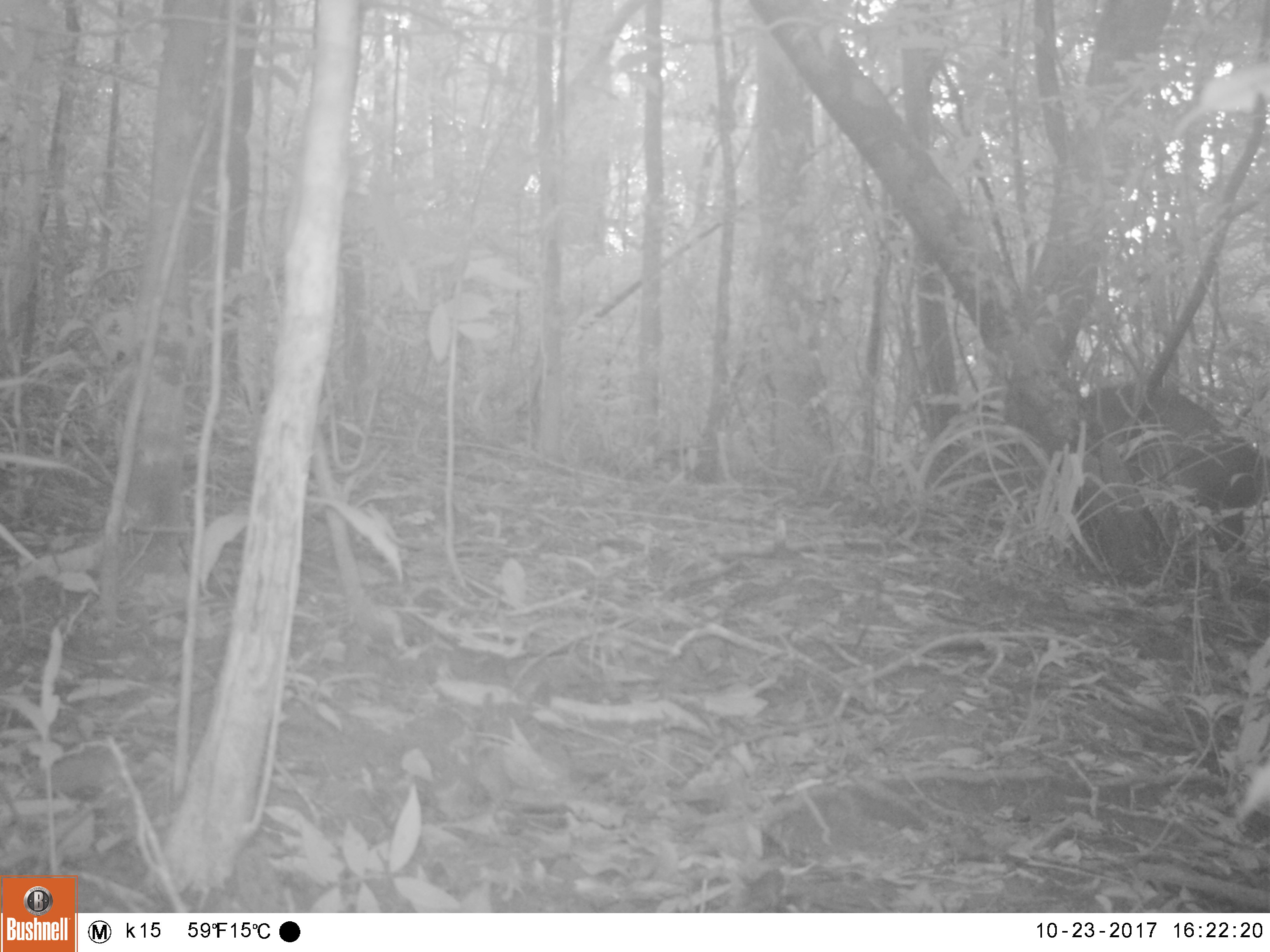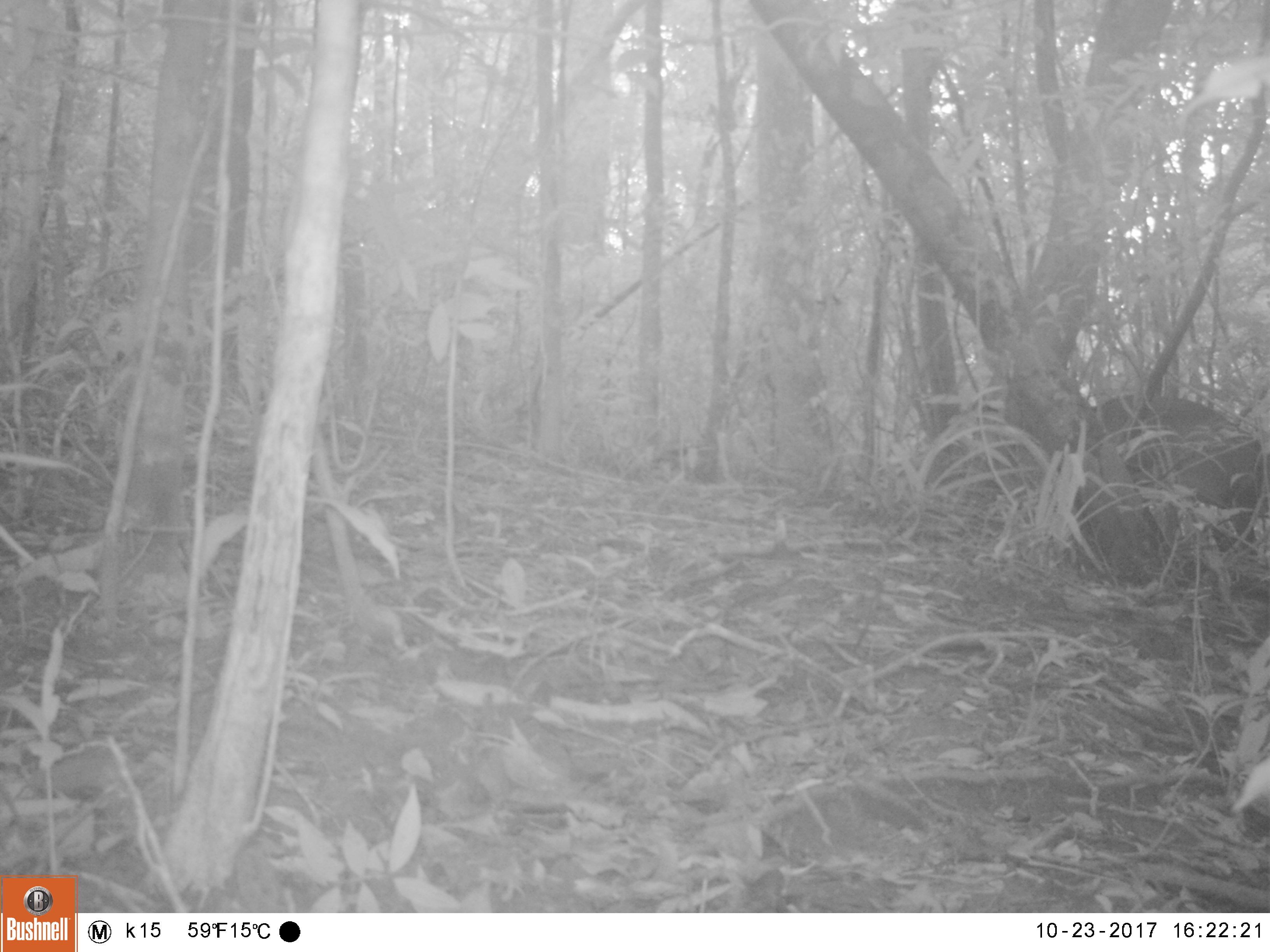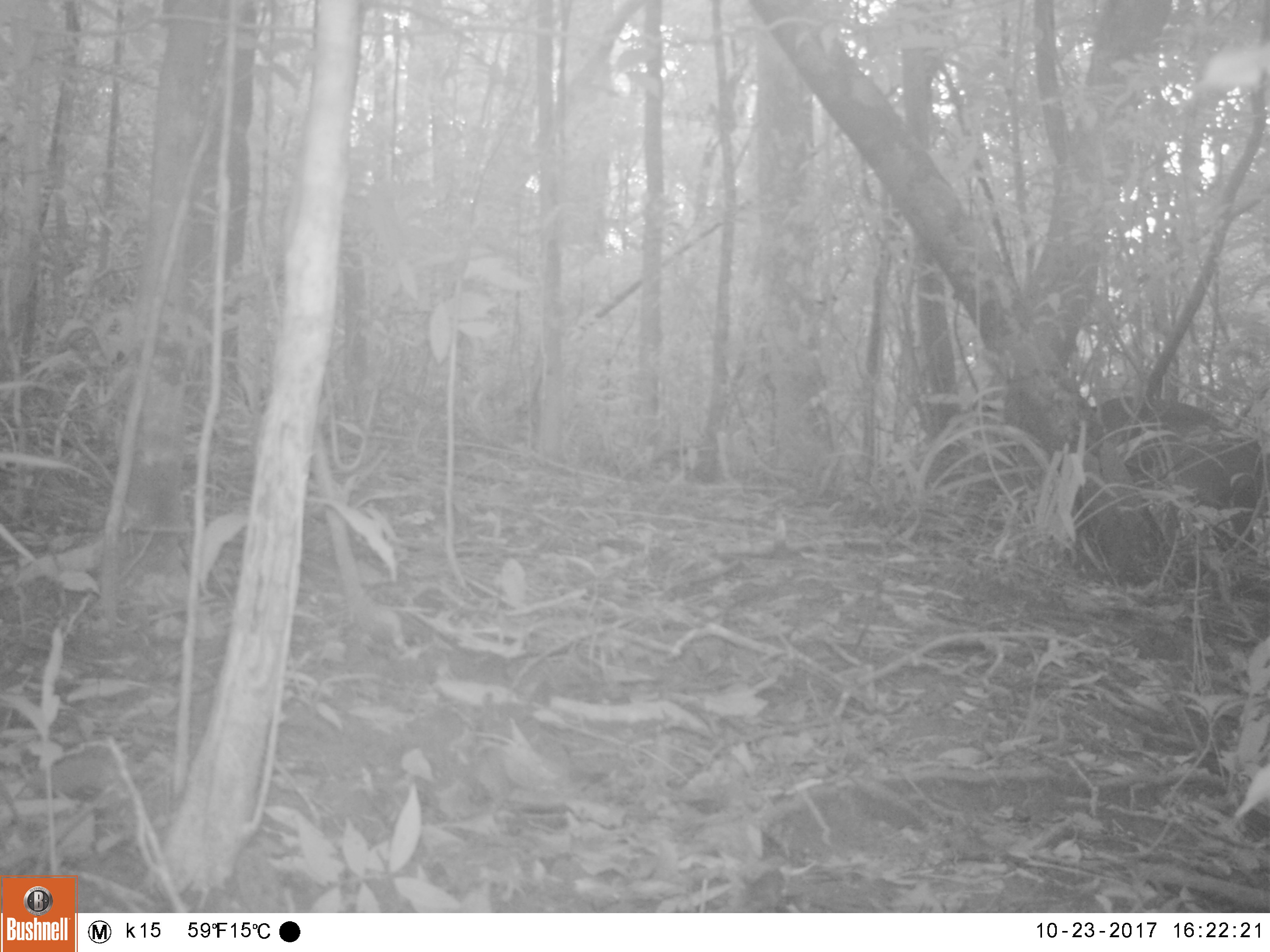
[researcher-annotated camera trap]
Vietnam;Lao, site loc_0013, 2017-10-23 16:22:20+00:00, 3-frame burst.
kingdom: Animalia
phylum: Chordata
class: Mammalia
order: Artiodactyla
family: Cervidae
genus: Muntiacus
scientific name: Muntiacus vuquangensis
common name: large-antlered muntjac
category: large antlered muntjac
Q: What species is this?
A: Large antlered muntjac (large-antlered muntjac) (Muntiacus vuquangensis).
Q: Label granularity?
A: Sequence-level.